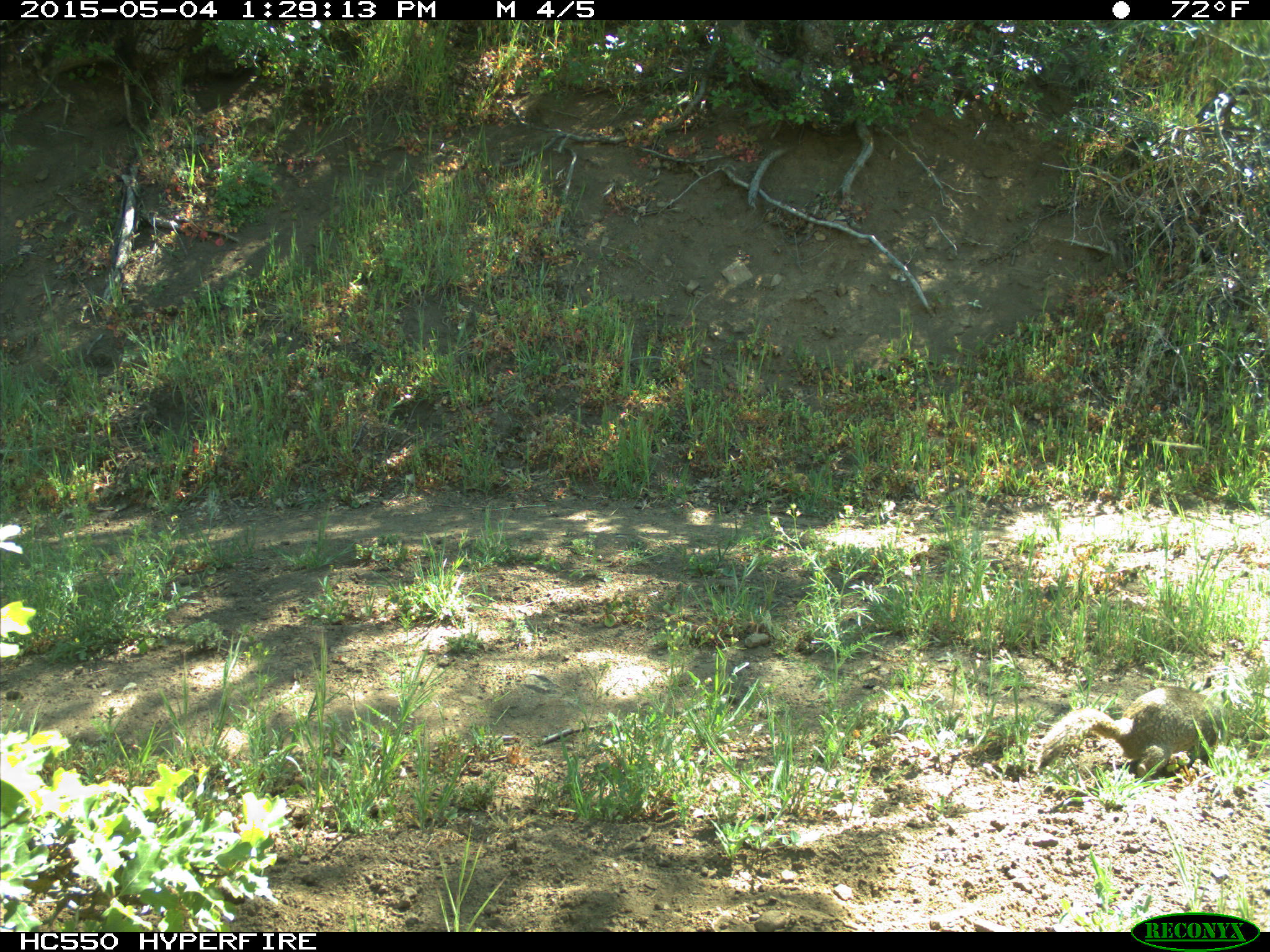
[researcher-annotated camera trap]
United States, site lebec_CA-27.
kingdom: Animalia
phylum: Chordata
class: Mammalia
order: Rodentia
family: Sciuridae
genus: Otospermophilus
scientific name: Otospermophilus beecheyi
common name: california ground squirrel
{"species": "Otospermophilus beecheyi (california ground squirrel)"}